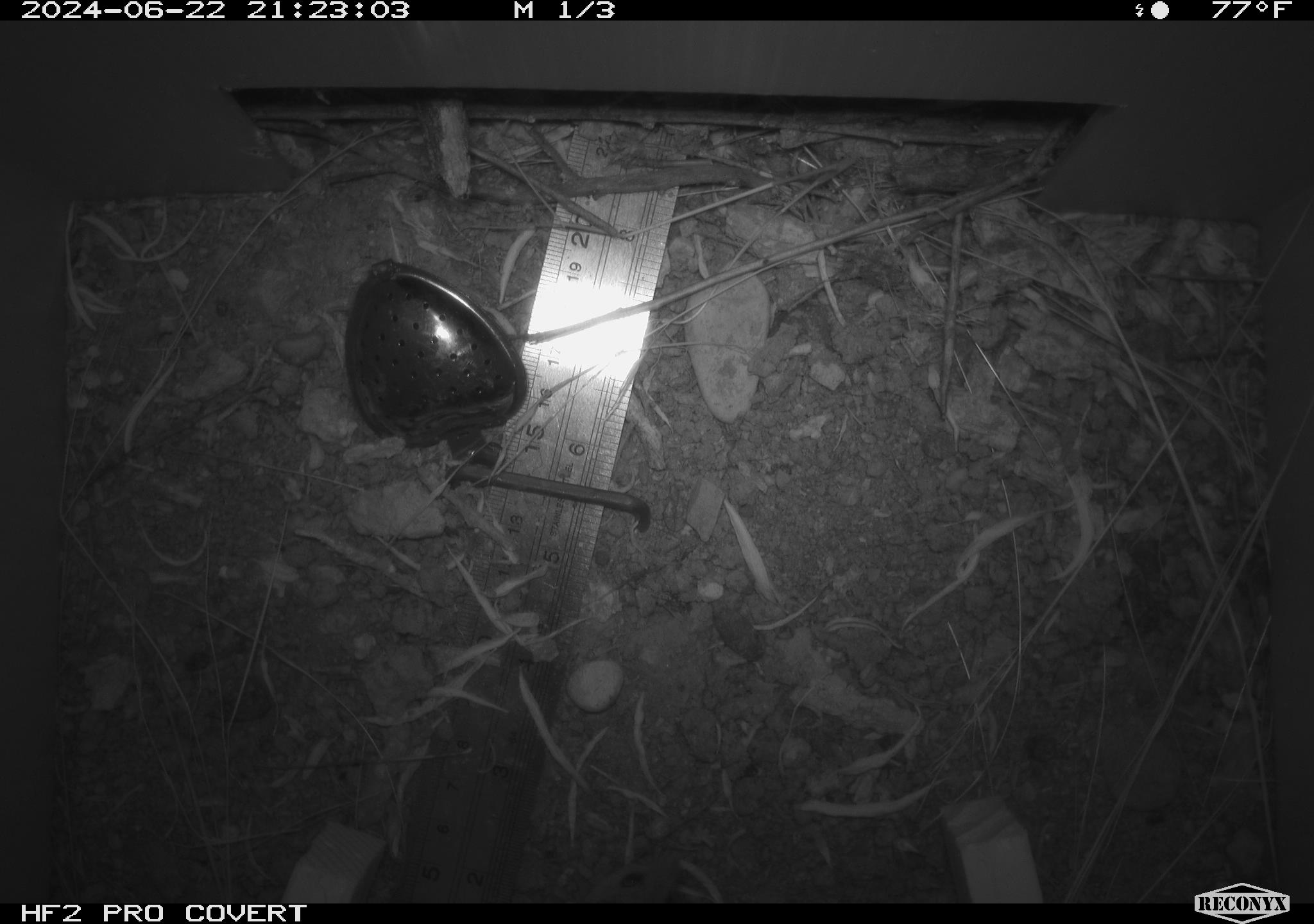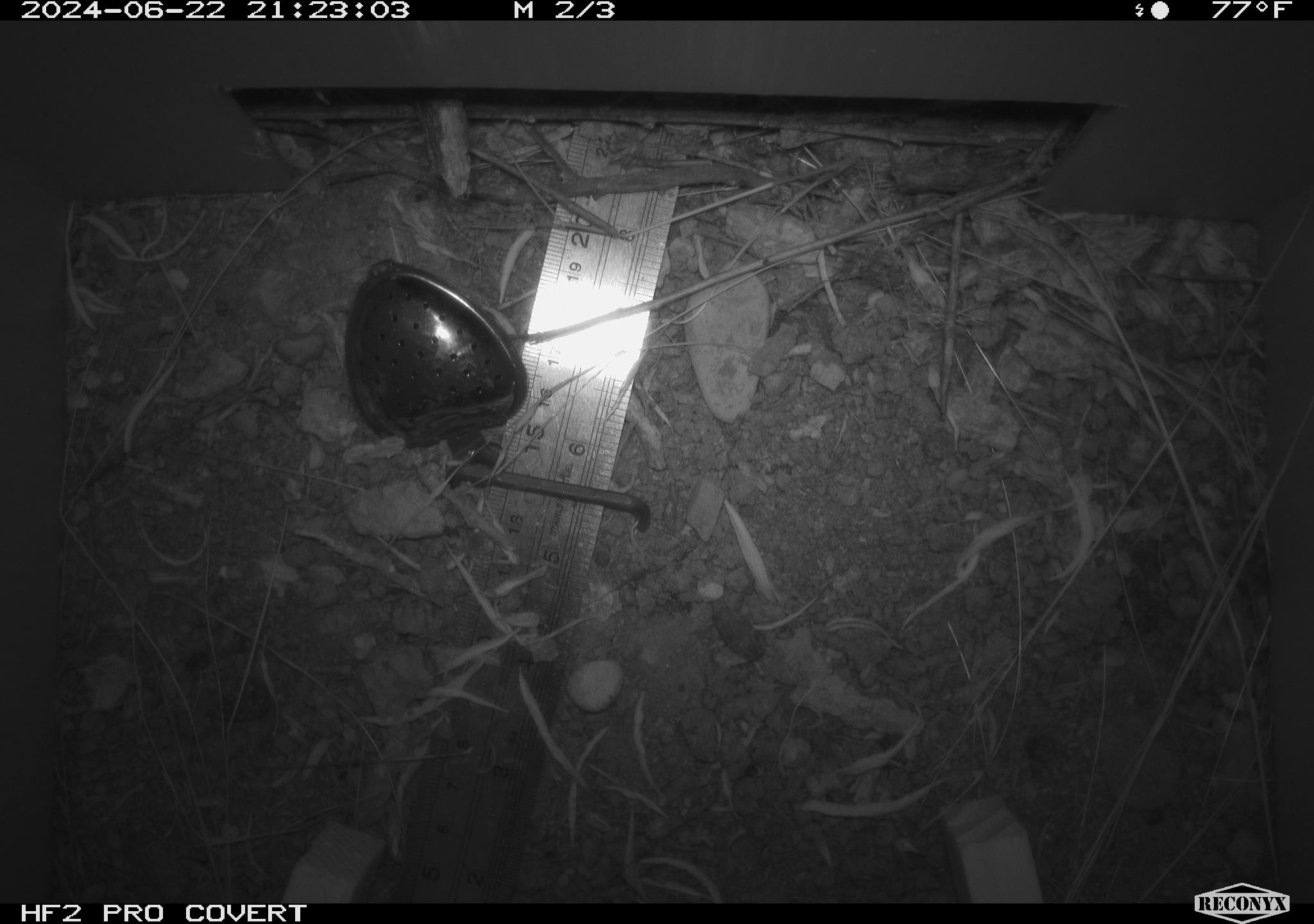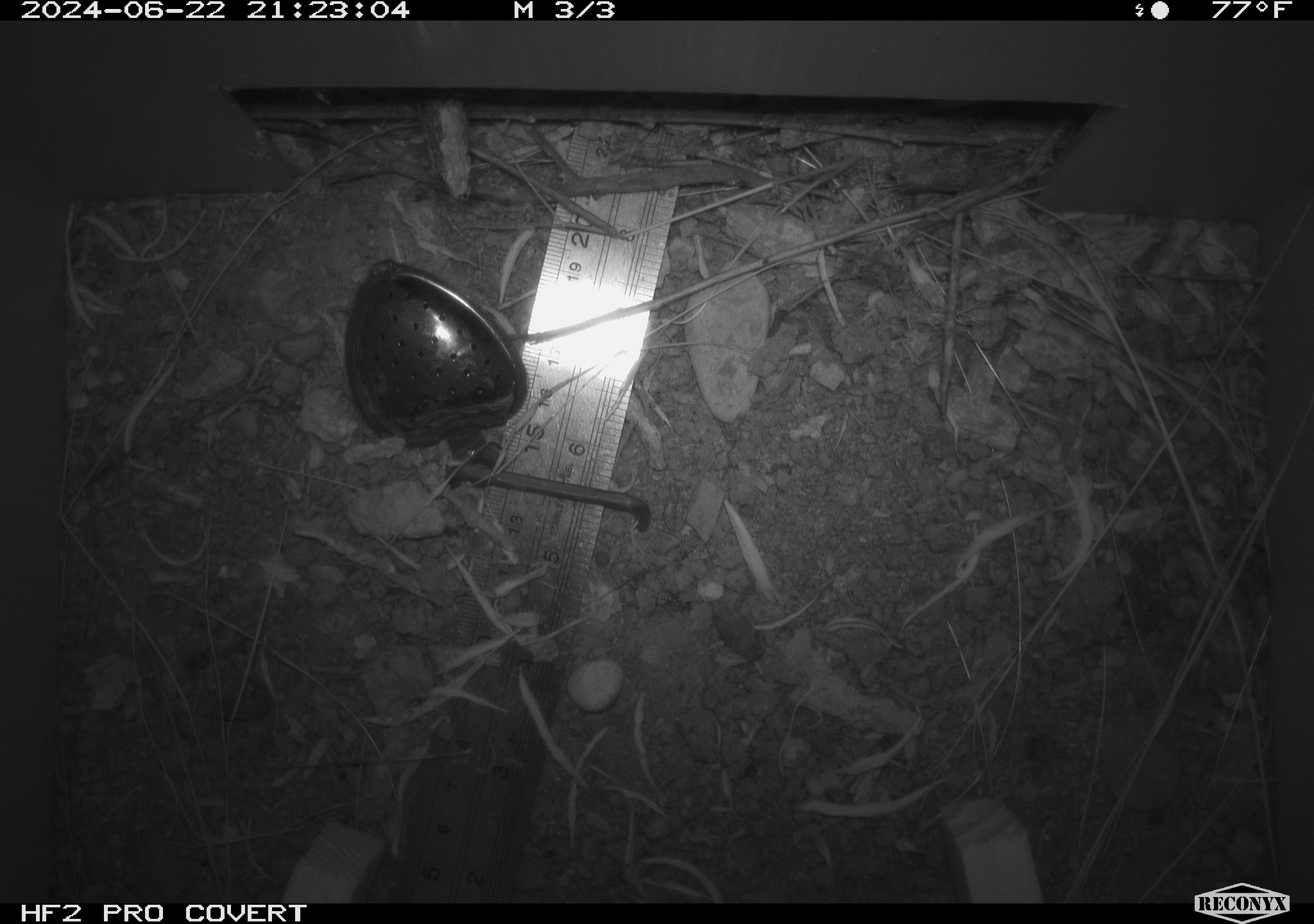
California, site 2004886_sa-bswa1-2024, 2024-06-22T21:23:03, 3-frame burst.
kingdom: Animalia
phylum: Chordata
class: Mammalia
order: Rodentia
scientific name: Rodentia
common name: mouse species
Mouse species (Rodentia).